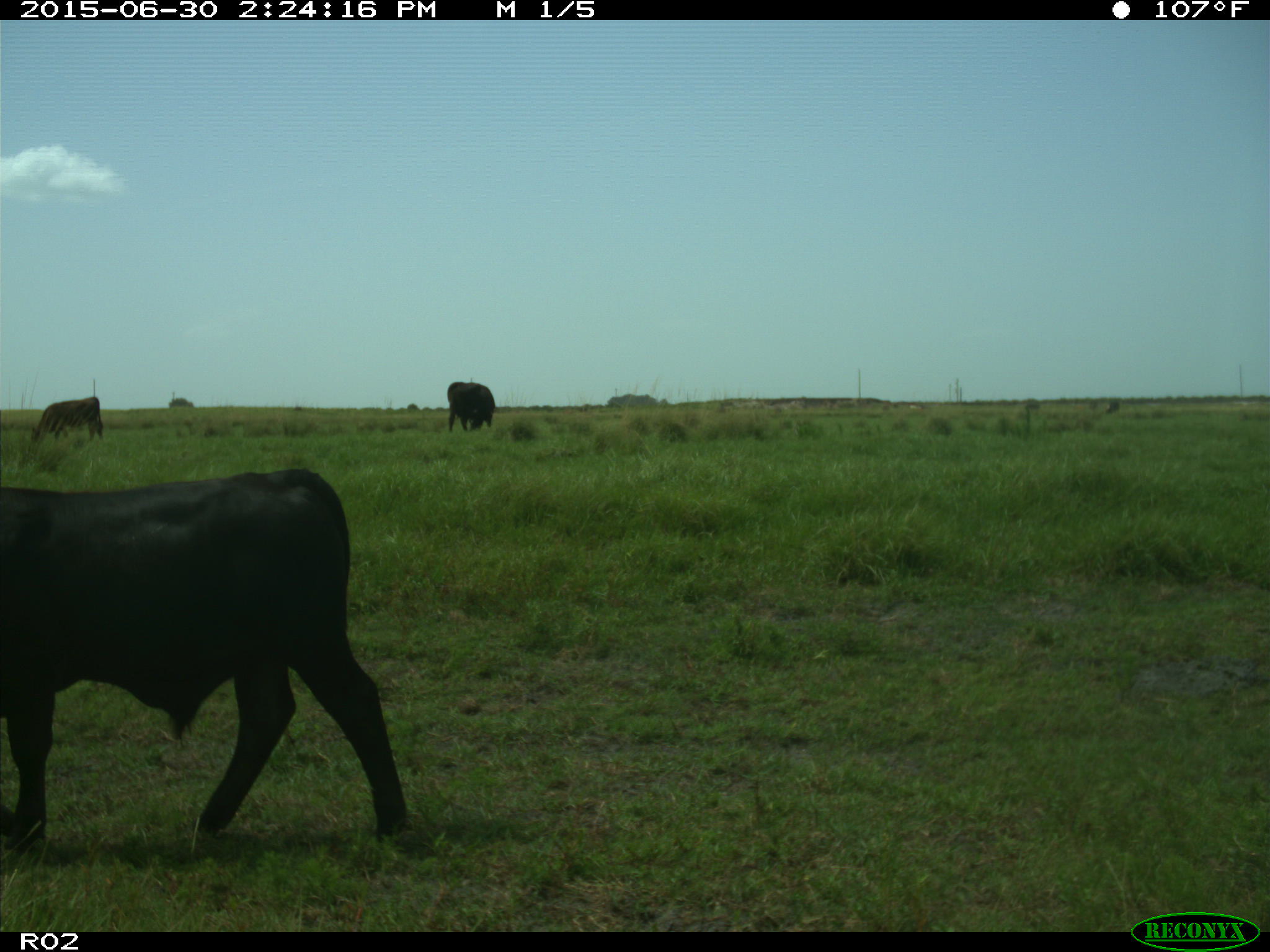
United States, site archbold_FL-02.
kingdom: Animalia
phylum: Chordata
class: Mammalia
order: Artiodactyla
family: Bovidae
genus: Bos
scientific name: Bos taurus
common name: domestic cow